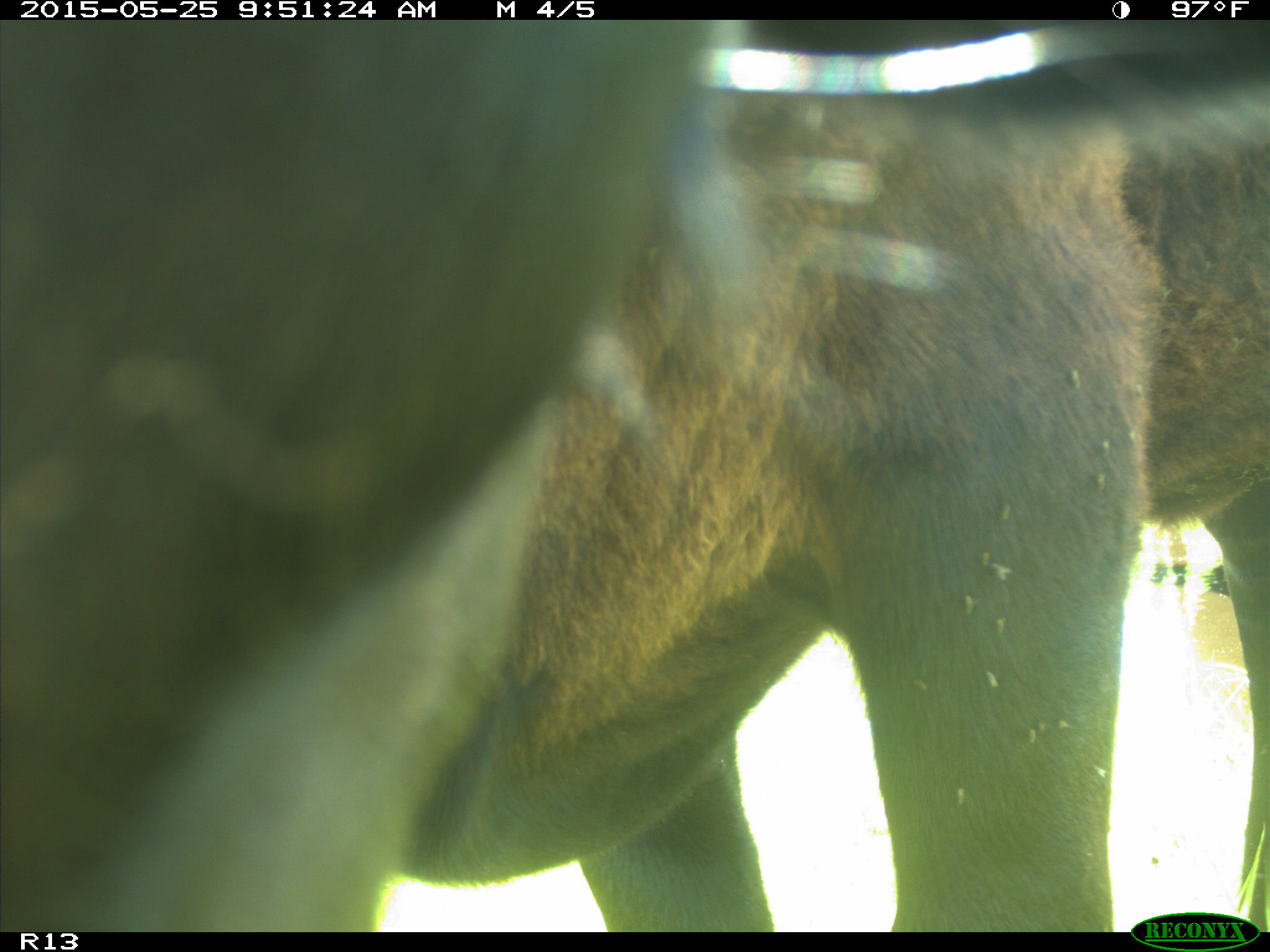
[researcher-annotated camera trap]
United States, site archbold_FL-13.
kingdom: Animalia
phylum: Chordata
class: Mammalia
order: Artiodactyla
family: Bovidae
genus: Bos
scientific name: Bos taurus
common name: domestic cow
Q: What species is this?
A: Bos taurus (domestic cow).